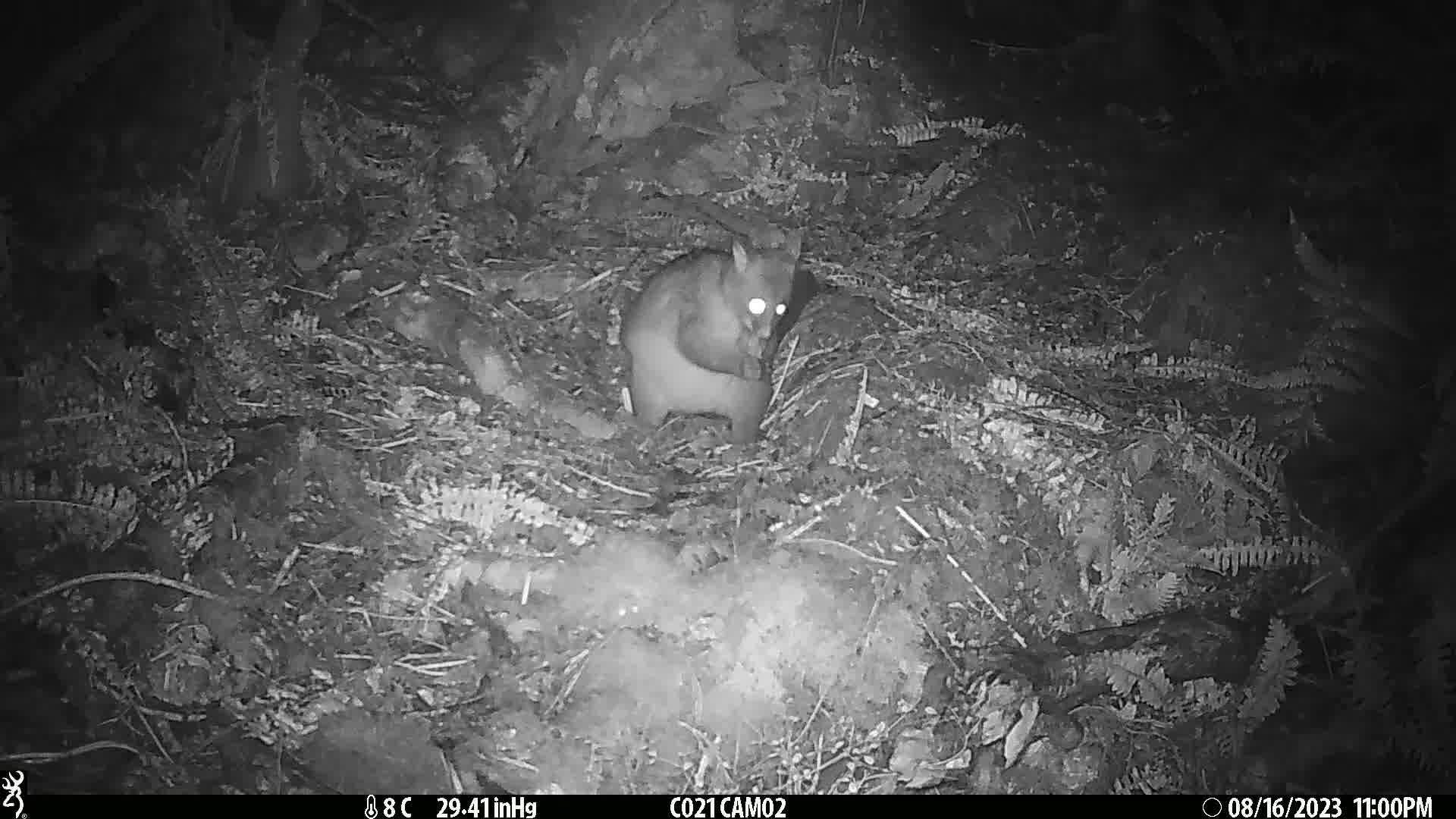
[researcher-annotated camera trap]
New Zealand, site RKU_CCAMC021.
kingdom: Animalia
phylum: Chordata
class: Mammalia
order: Diprotodontia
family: Phalangeridae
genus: Trichosurus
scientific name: Trichosurus vulpecula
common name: common brushtail possum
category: possum